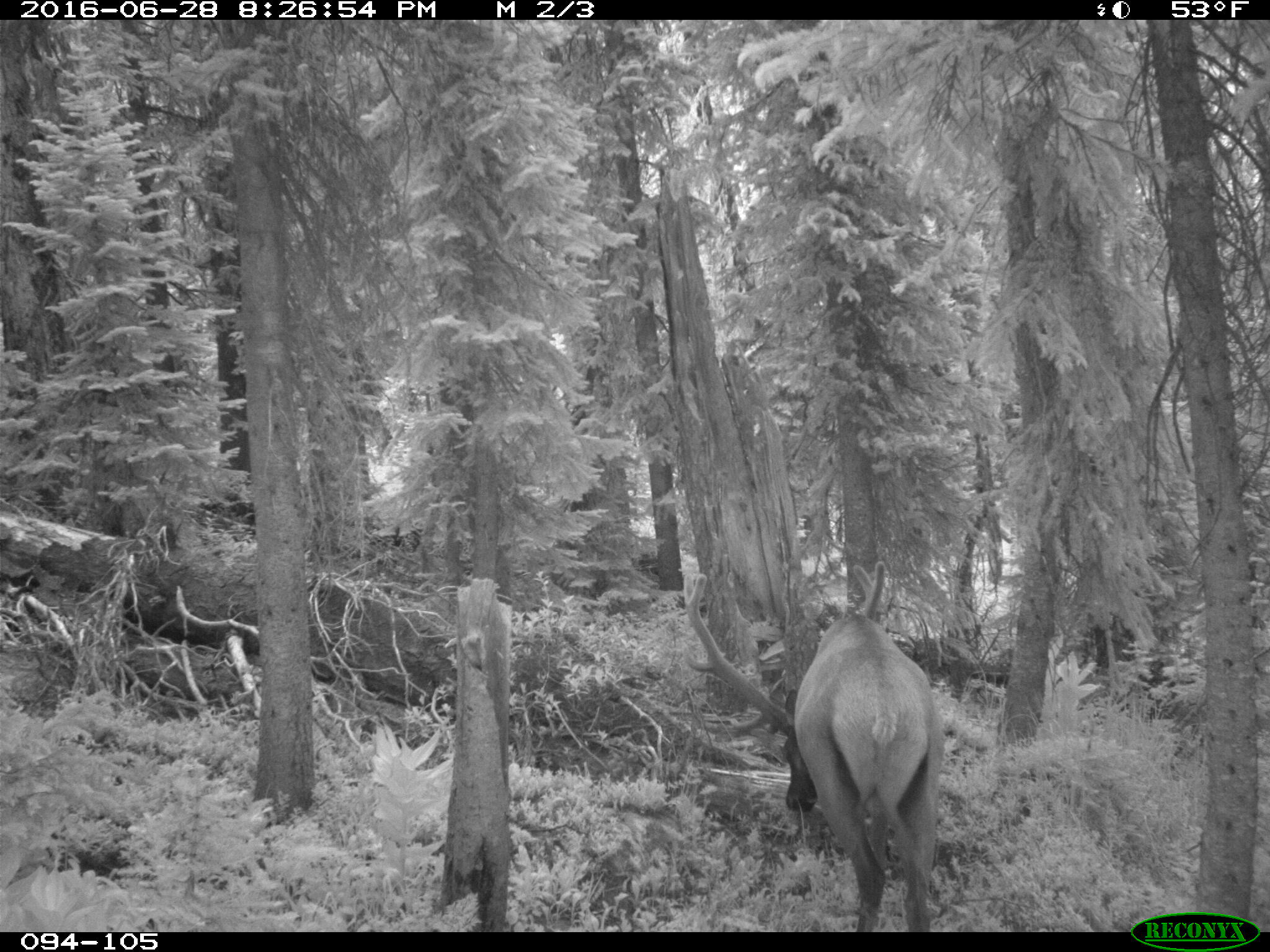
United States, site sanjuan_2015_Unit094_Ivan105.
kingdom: Animalia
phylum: Chordata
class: Mammalia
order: Artiodactyla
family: Cervidae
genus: Cervus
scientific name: Cervus elaphus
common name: red deer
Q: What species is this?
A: Cervus elaphus (red deer).